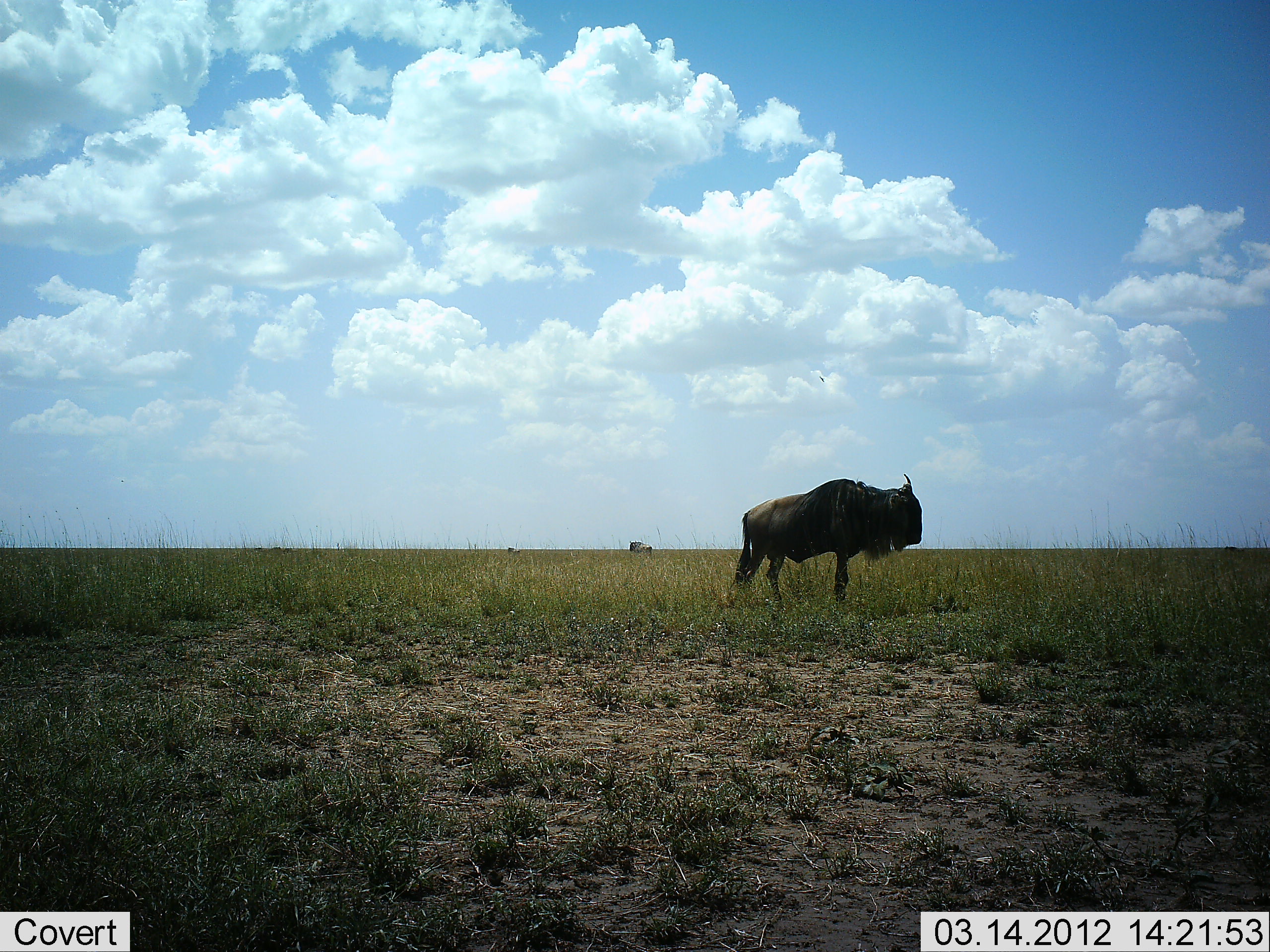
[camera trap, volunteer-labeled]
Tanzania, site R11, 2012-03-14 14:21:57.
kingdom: Animalia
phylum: Chordata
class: Mammalia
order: Artiodactyla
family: Bovidae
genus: Connochaetes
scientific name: Connochaetes taurinus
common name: blue wildebeest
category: wildebeest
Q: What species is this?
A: Wildebeest (blue wildebeest) (Connochaetes taurinus).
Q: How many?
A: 1.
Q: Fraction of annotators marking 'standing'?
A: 100%.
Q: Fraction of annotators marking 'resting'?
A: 0%.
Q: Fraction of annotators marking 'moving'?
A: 0%.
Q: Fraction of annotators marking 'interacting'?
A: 0%.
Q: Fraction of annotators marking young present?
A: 0%.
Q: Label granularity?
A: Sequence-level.